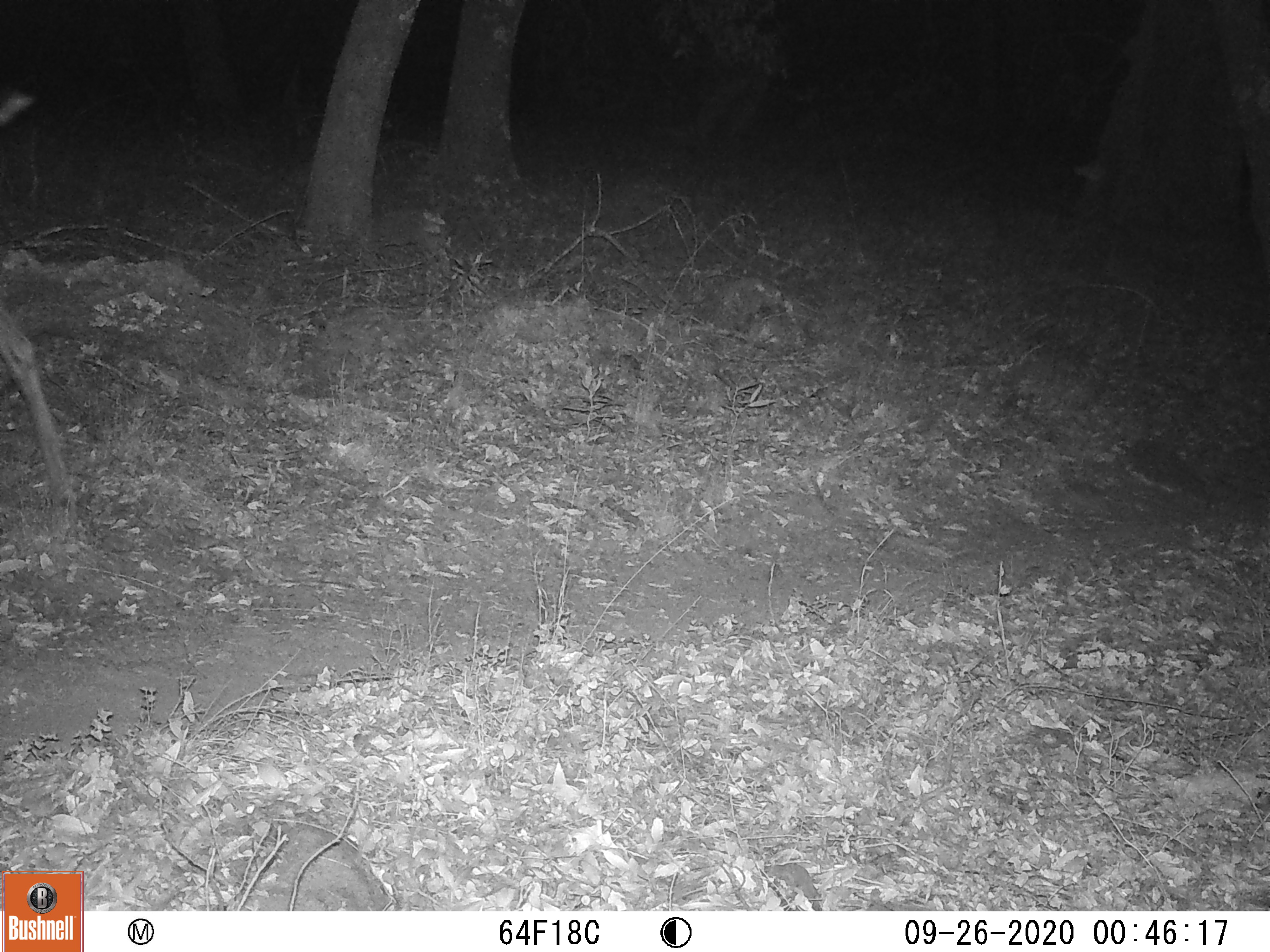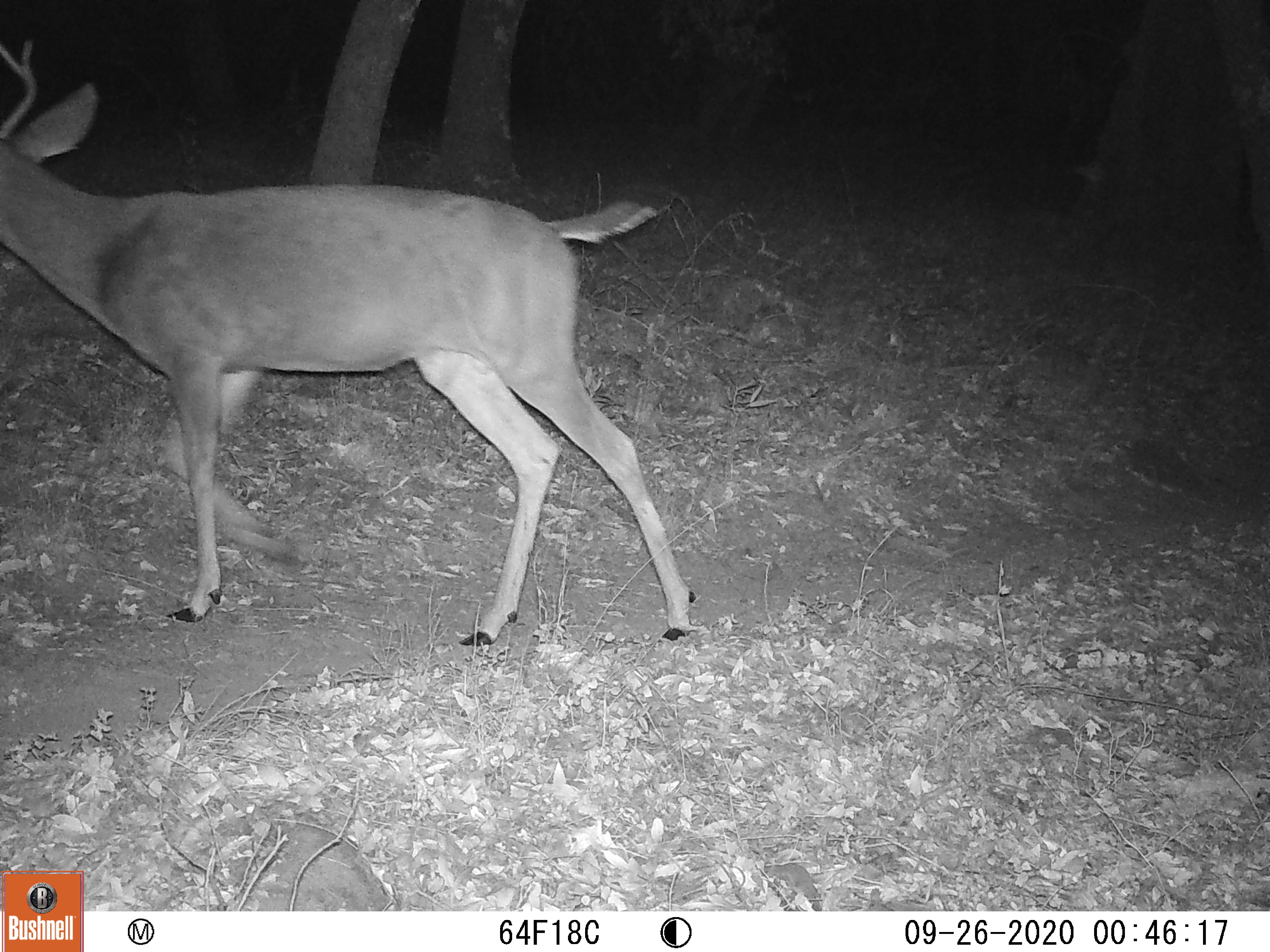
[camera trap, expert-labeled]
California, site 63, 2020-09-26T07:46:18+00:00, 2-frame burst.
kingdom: Animalia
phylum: Chordata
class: Mammalia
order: Artiodactyla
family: Cervidae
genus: Odocoileus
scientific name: Odocoileus hemionus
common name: mule deer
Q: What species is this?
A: Mule deer (Odocoileus hemionus).